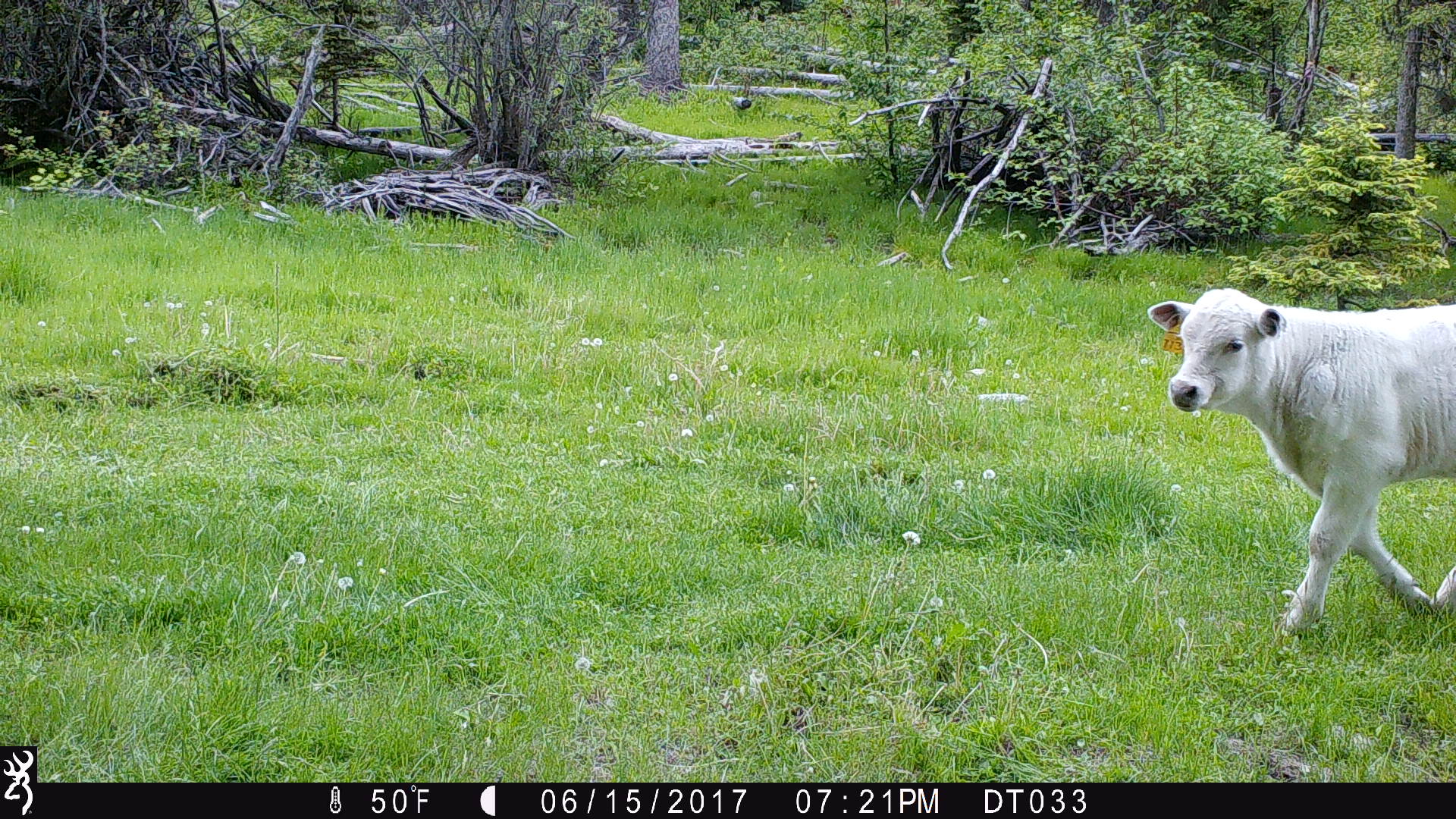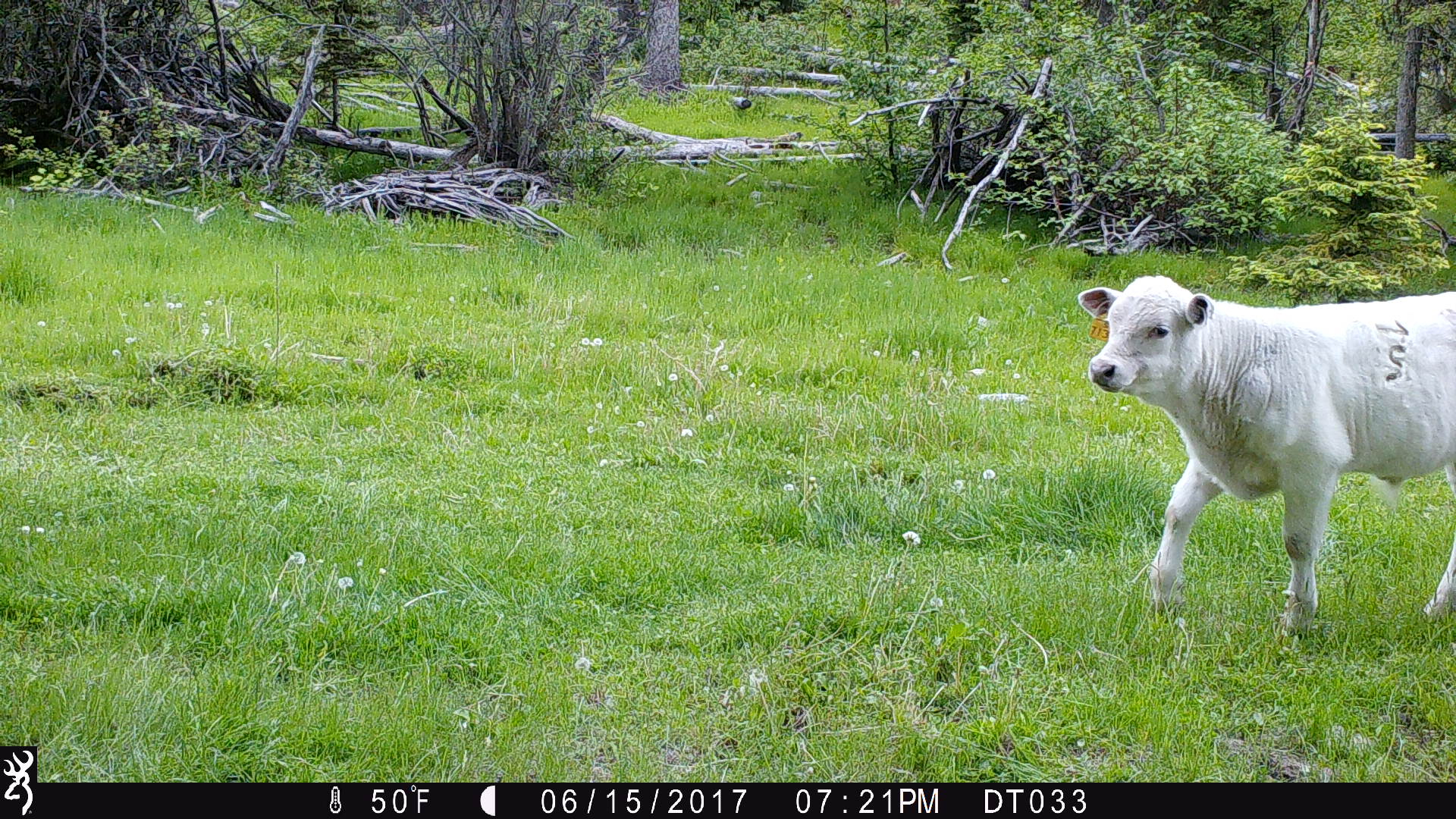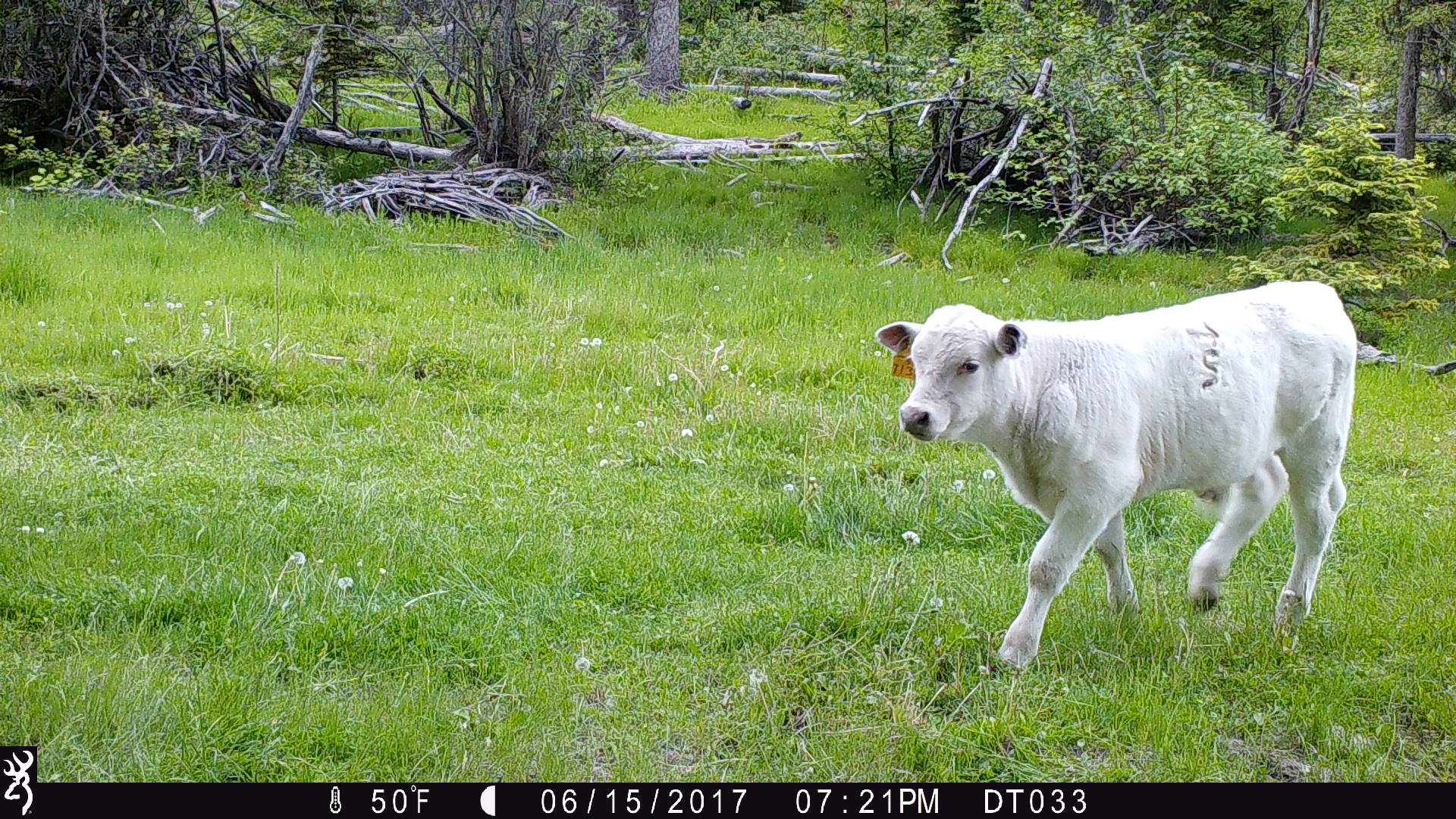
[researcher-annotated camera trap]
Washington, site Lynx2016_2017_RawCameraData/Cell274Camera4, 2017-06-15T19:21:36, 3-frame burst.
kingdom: Animalia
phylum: Chordata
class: Mammalia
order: Artiodactyla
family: Bovidae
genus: Bos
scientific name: Bos taurus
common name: domestic cattle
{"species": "domestic cattle (Bos taurus)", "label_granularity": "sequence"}